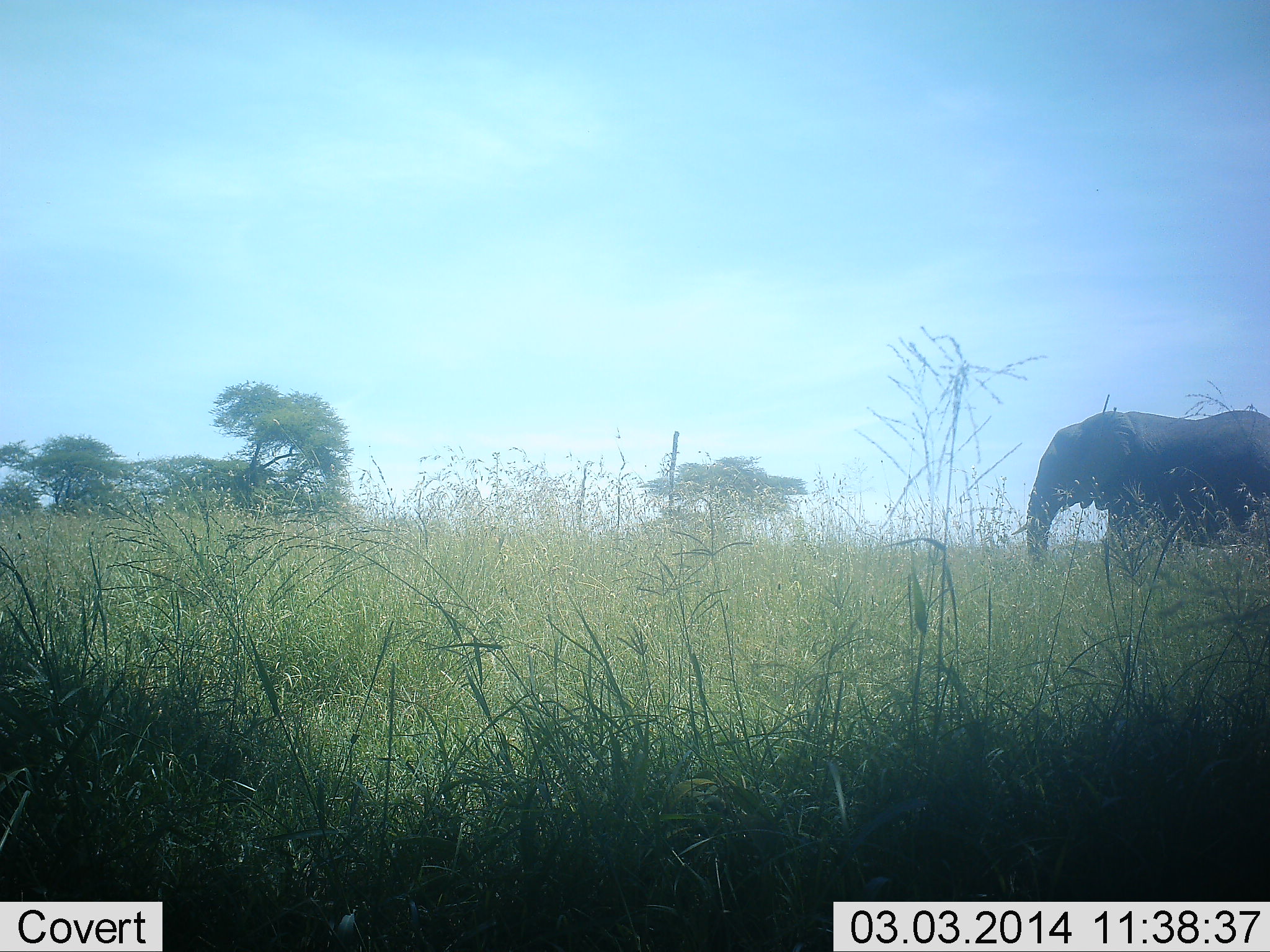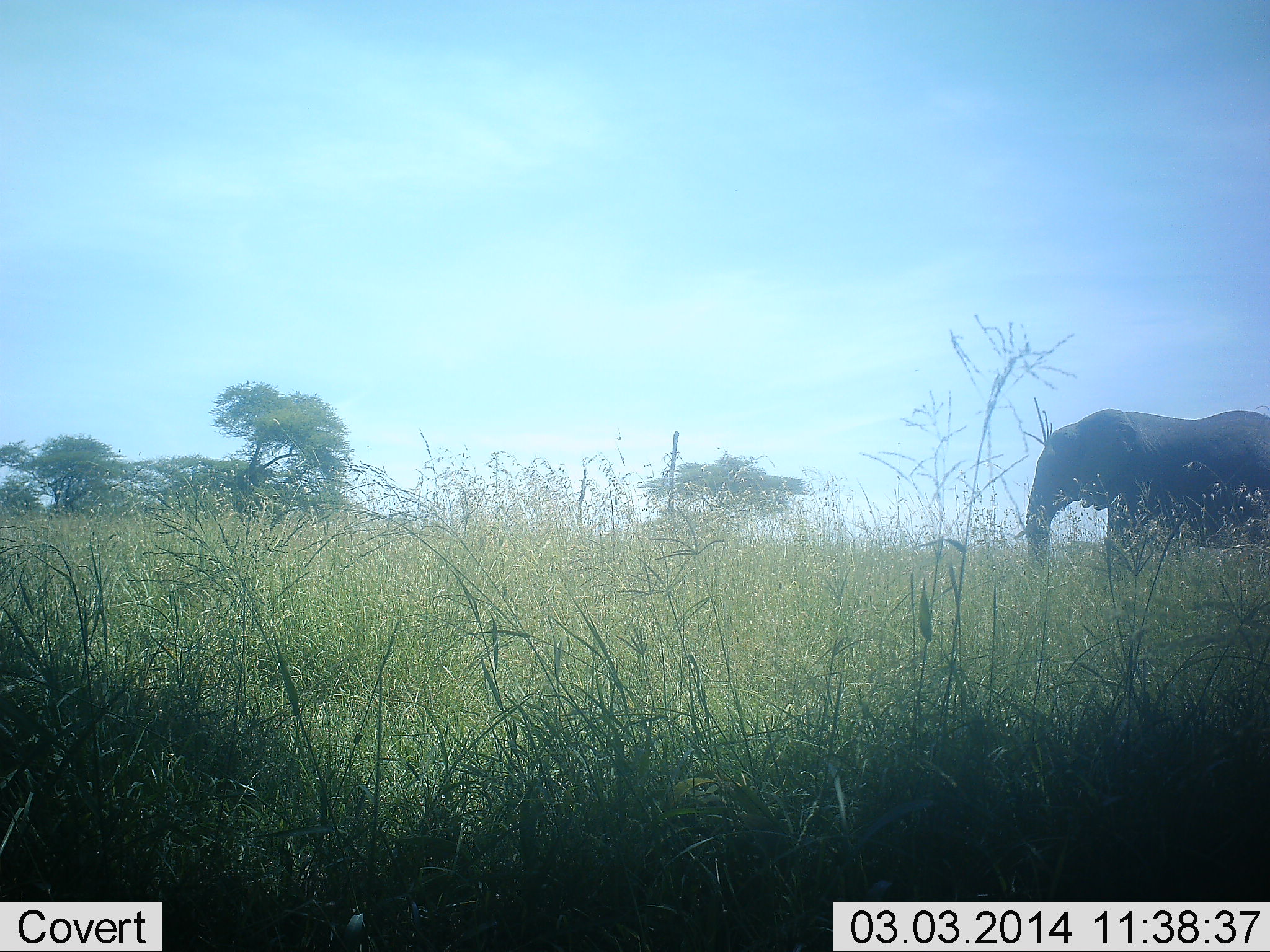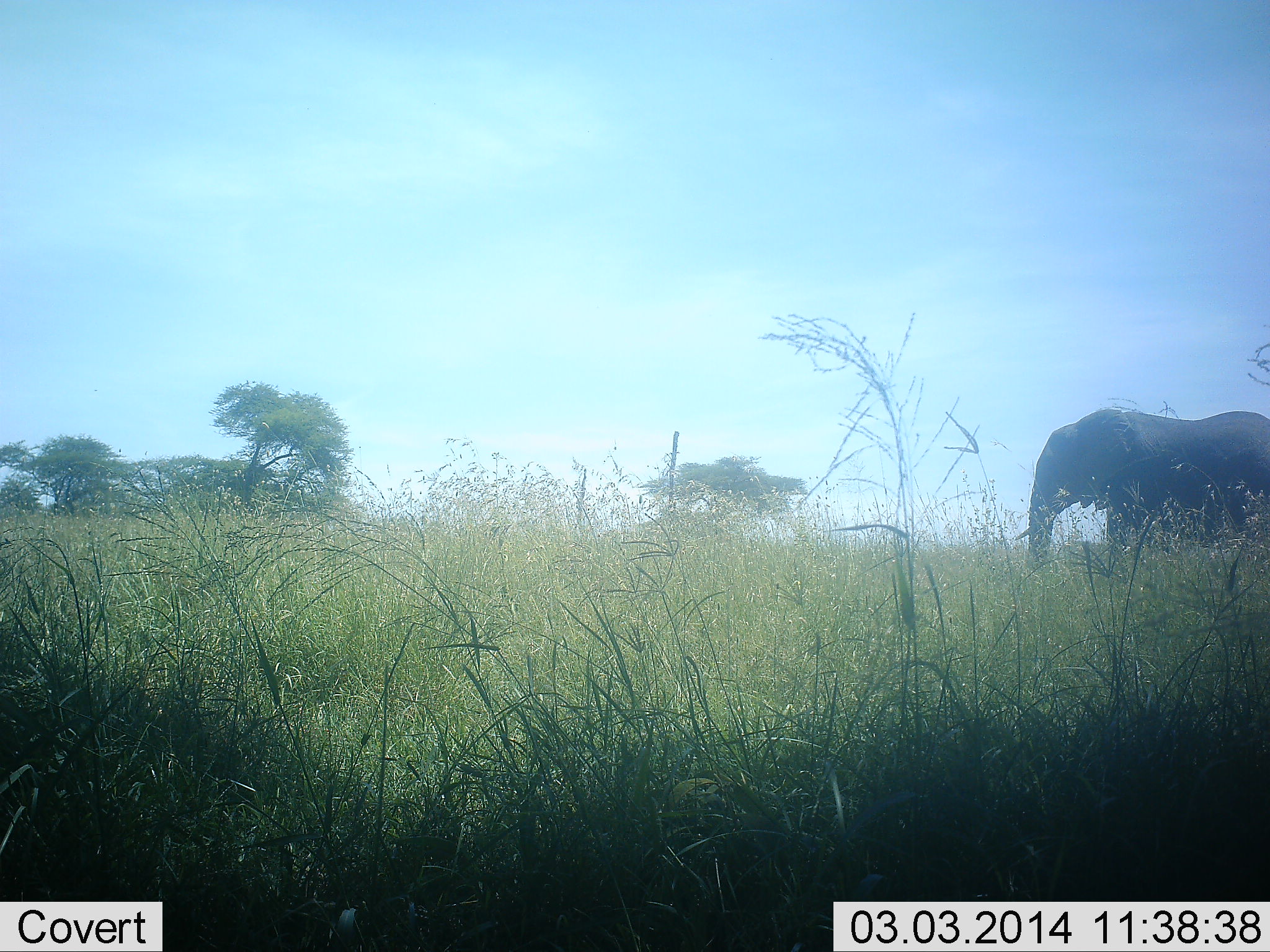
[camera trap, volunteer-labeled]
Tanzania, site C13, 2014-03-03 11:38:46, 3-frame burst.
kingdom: Animalia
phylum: Chordata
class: Mammalia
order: Proboscidea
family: Elephantidae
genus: Loxodonta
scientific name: Loxodonta africana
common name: african bush elephant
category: elephant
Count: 1.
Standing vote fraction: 100%.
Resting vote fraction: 0%.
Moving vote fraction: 0%.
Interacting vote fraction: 0%.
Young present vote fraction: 0%.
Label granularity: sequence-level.